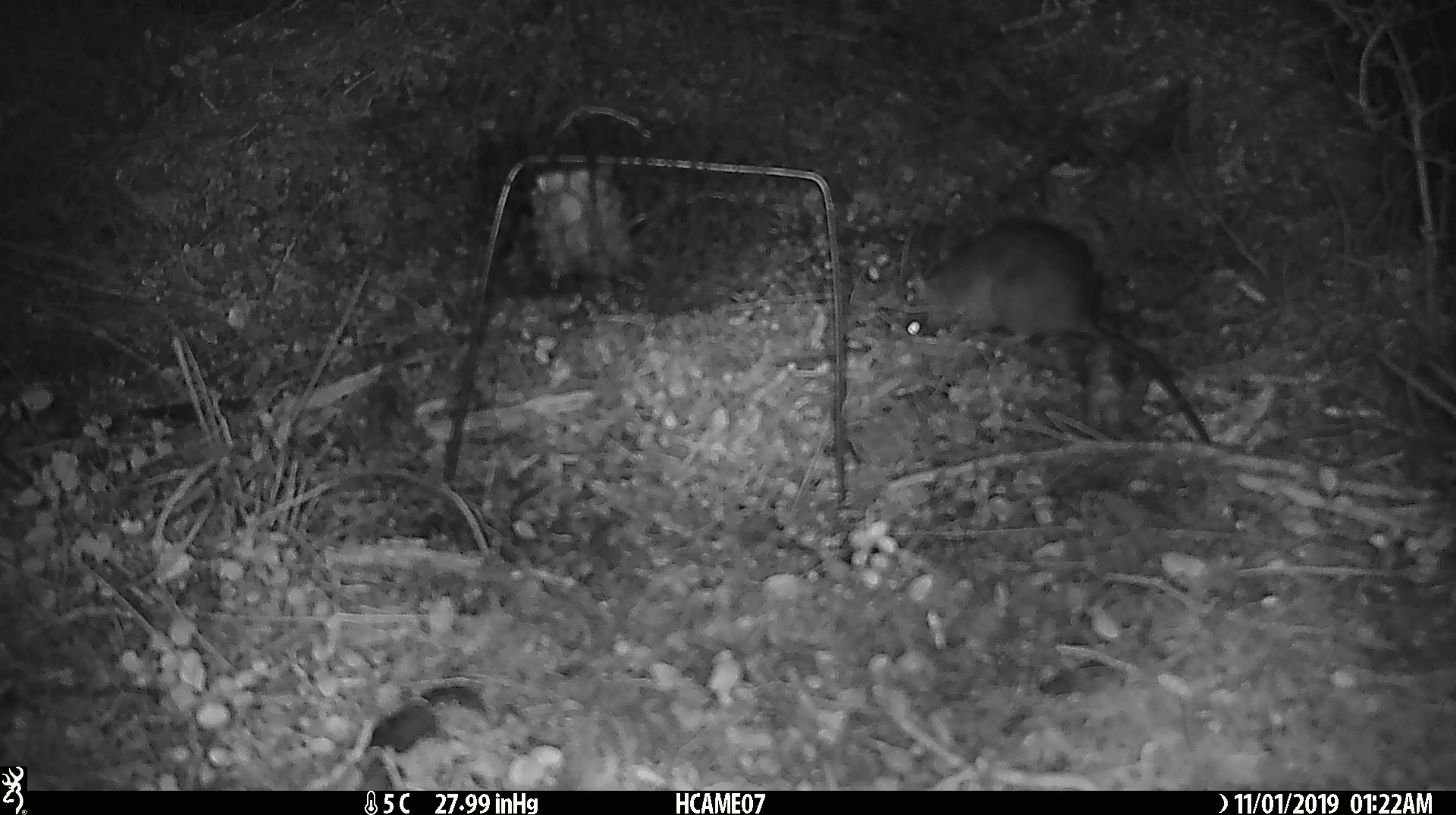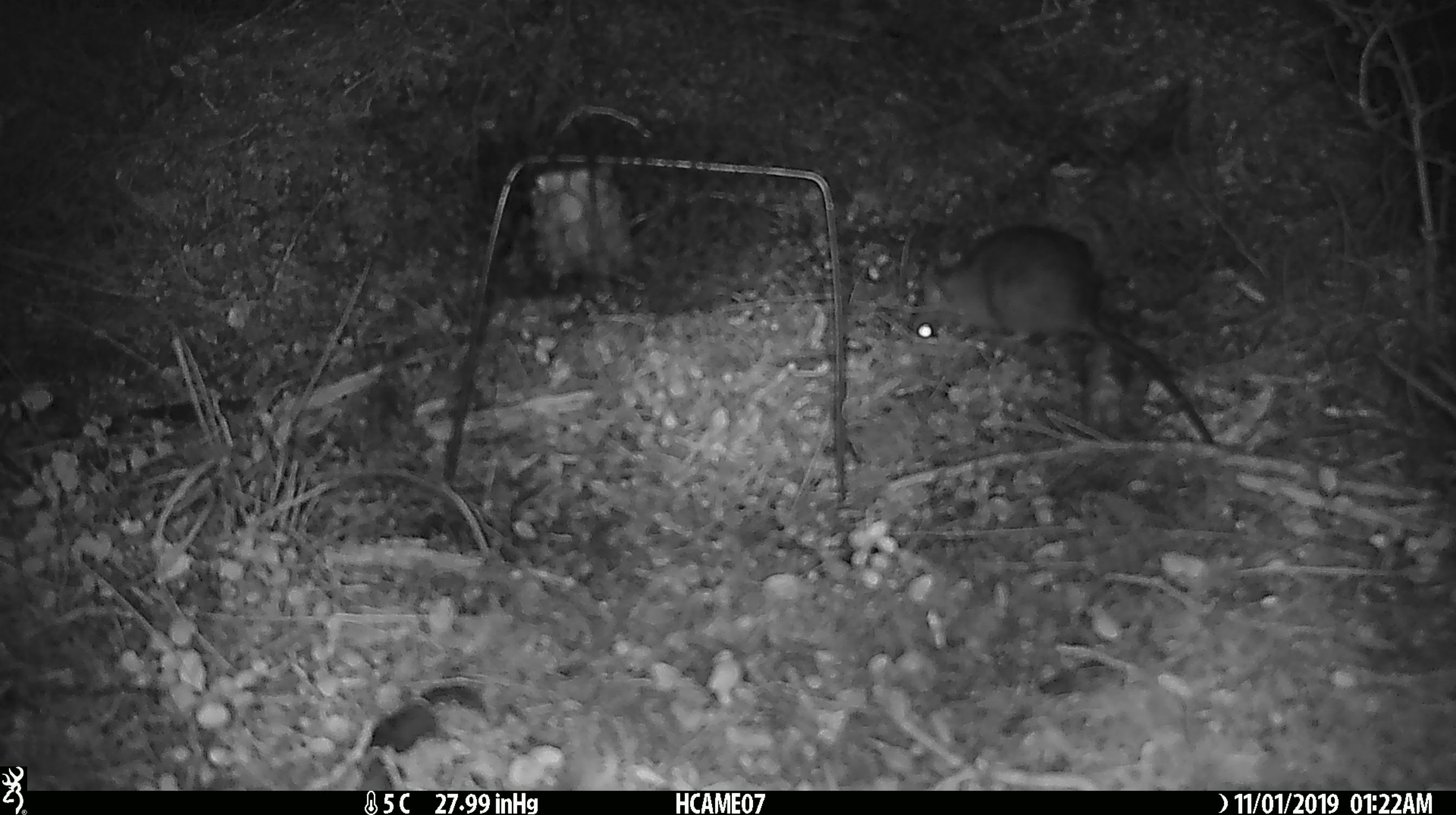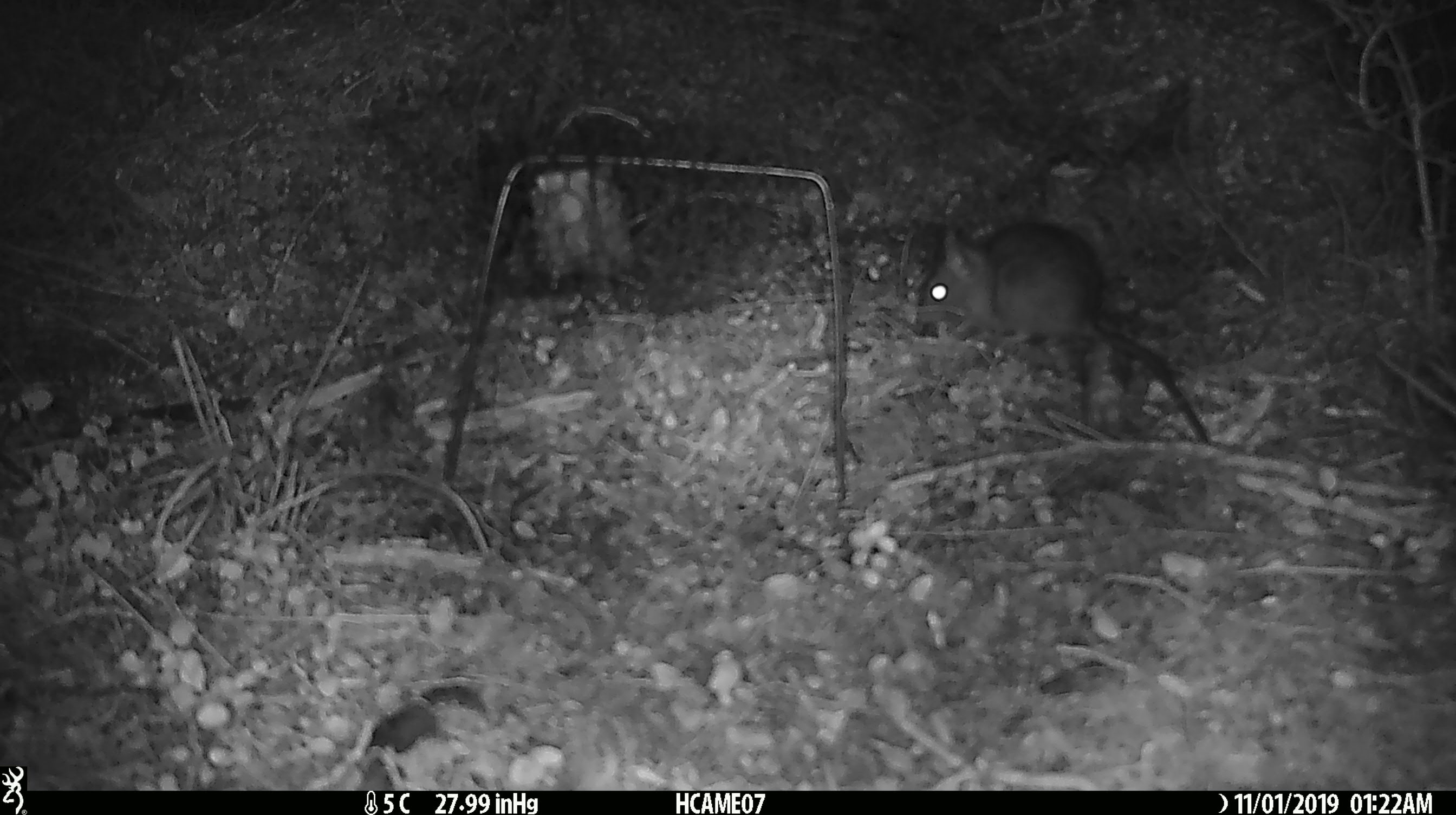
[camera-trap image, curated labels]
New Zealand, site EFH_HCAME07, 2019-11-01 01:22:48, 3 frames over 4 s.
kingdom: Animalia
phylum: Chordata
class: Mammalia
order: Rodentia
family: Muridae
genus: Rattus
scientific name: Rattus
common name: rat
Rat (Rattus).